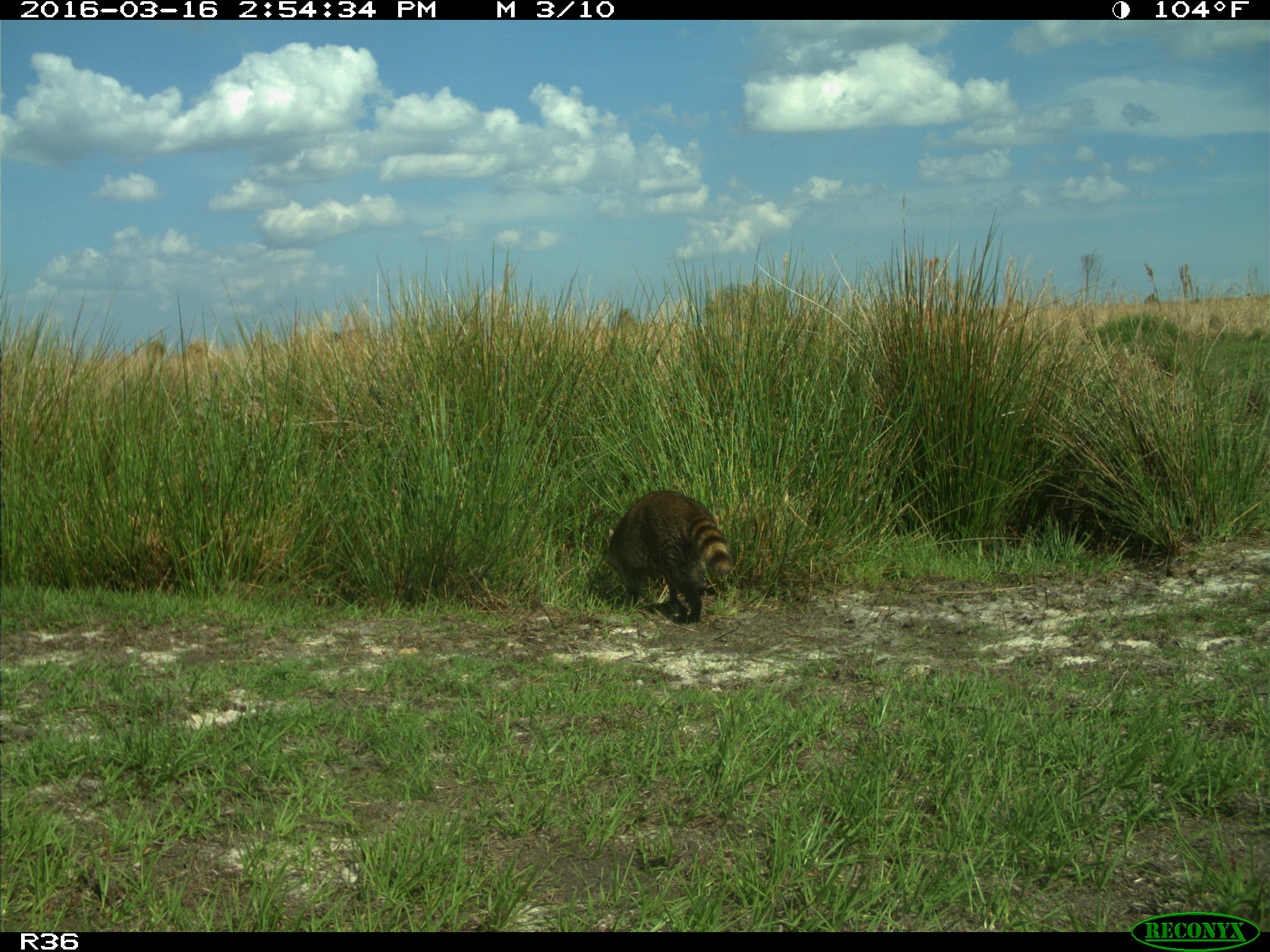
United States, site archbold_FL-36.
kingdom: Animalia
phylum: Chordata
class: Mammalia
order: Carnivora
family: Procyonidae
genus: Procyon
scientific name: Procyon lotor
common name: common raccoon